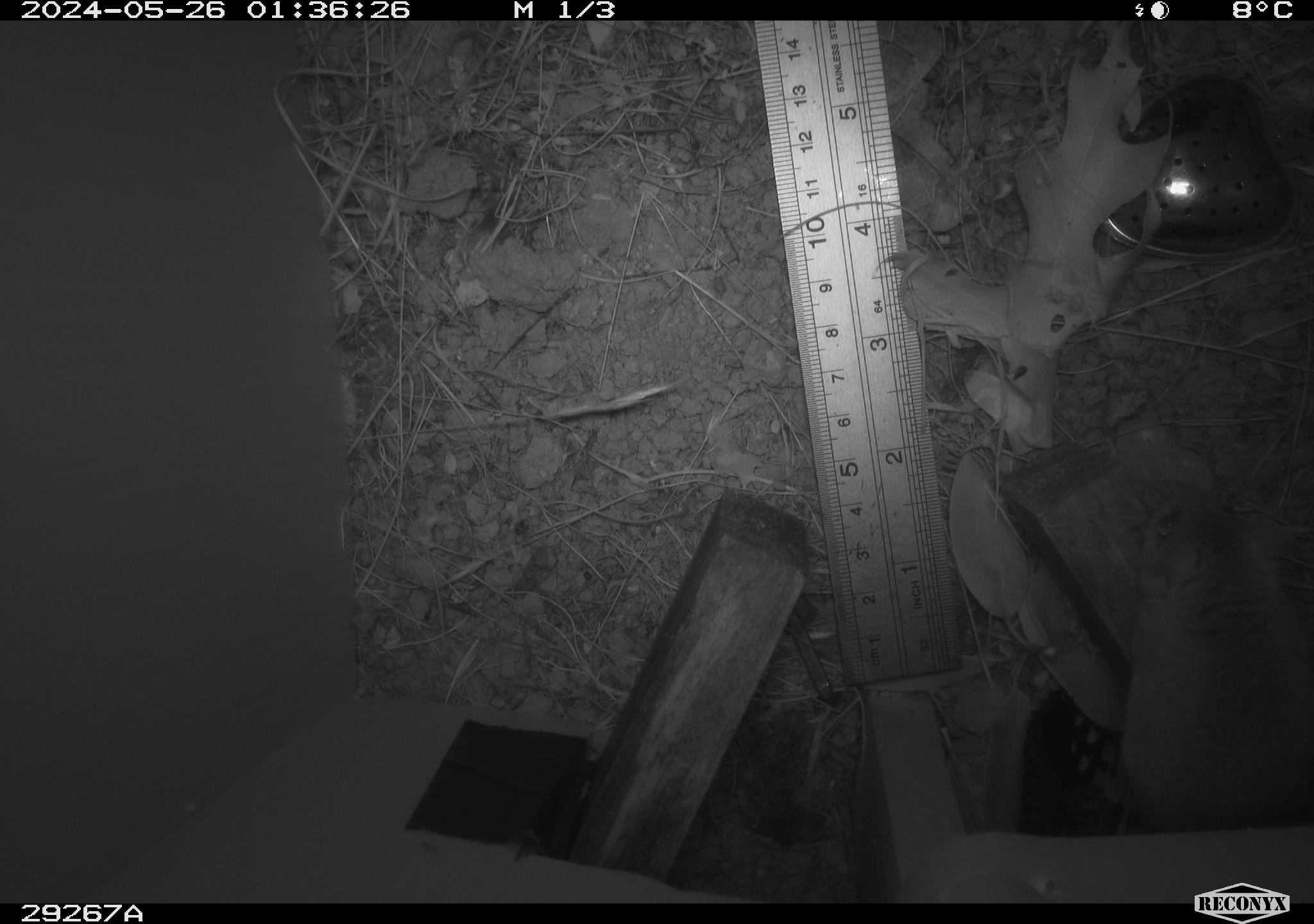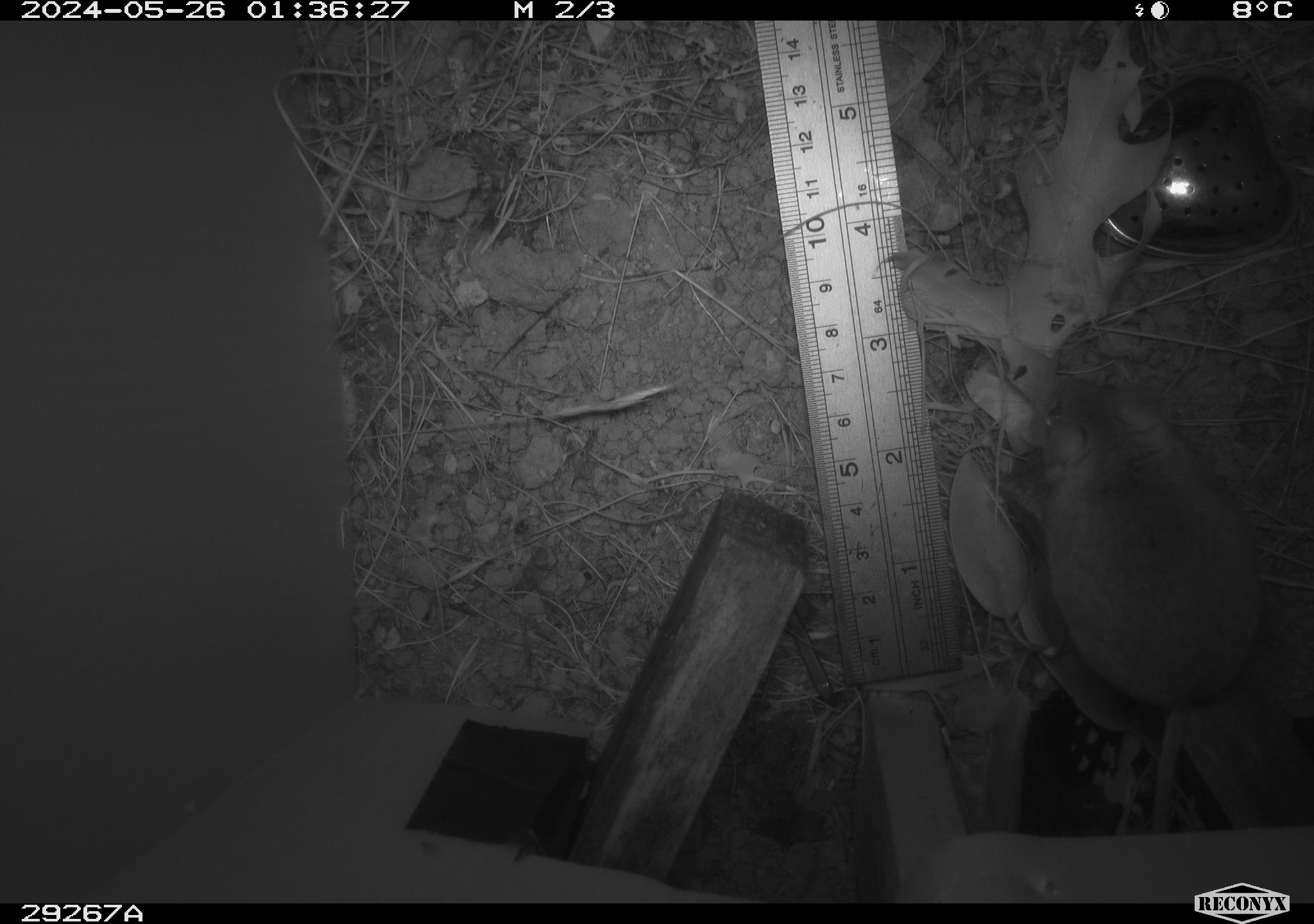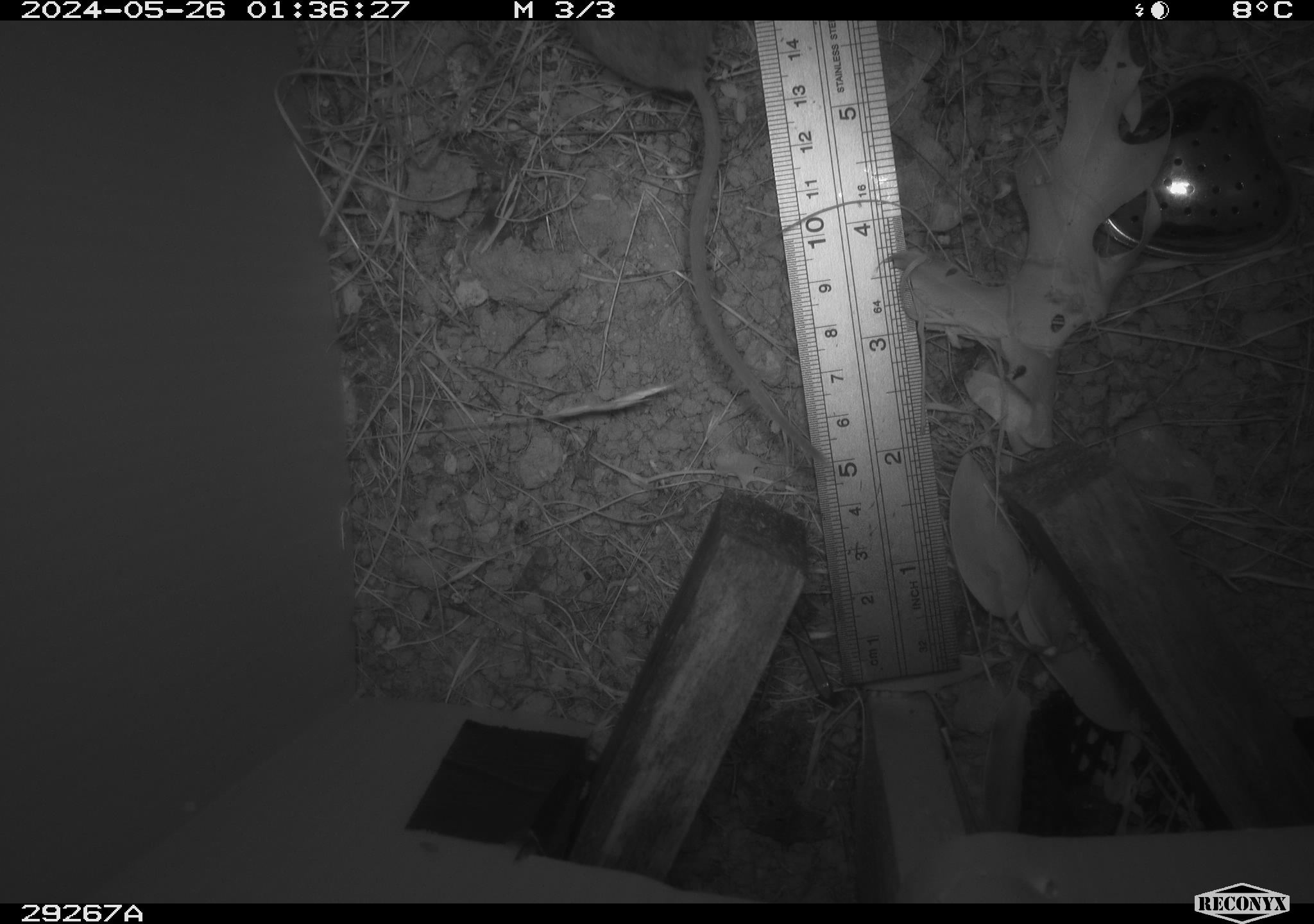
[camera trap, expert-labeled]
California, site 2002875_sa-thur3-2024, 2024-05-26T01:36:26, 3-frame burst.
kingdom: Animalia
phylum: Chordata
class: Mammalia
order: Rodentia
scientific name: Rodentia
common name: mouse species